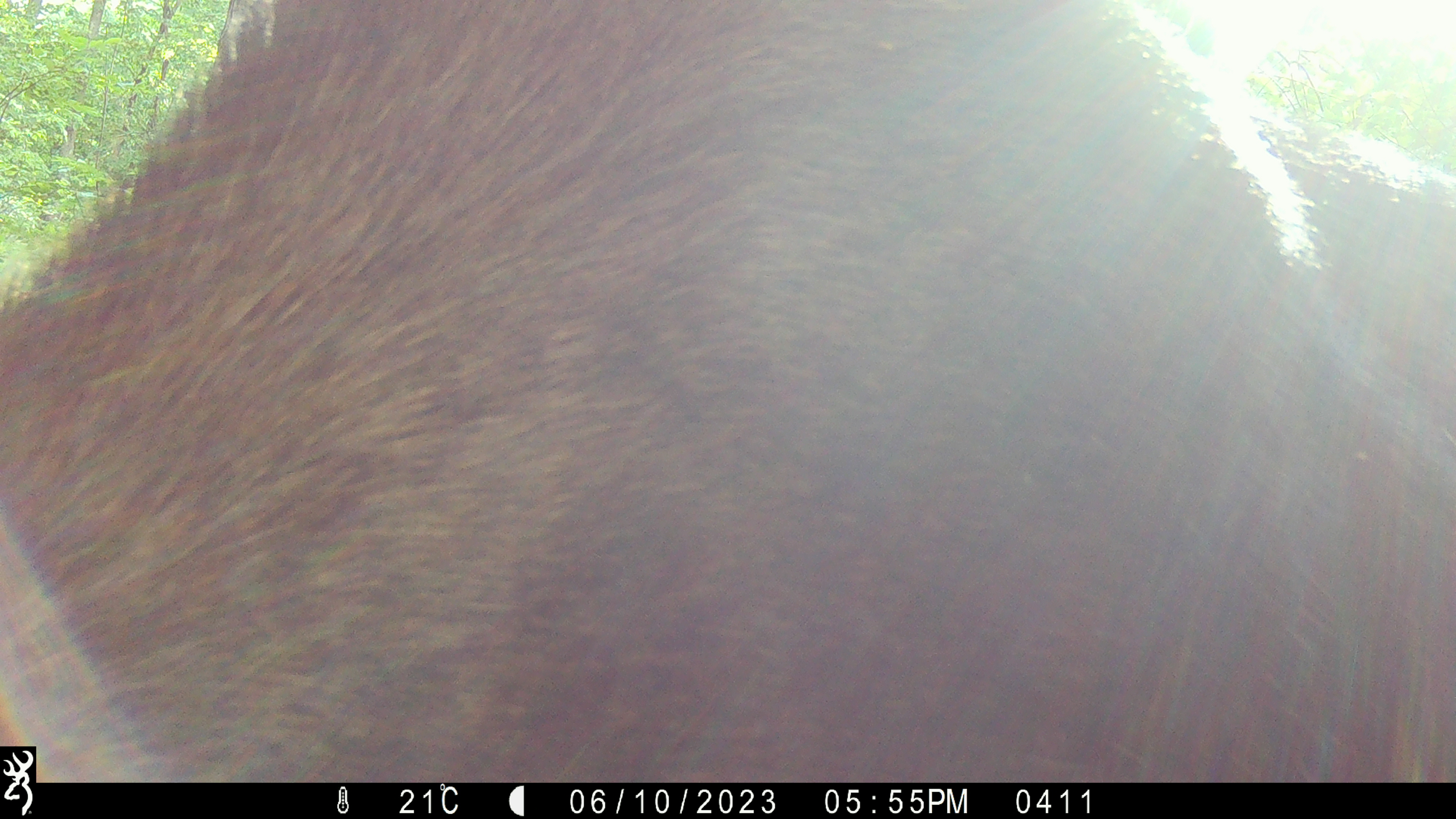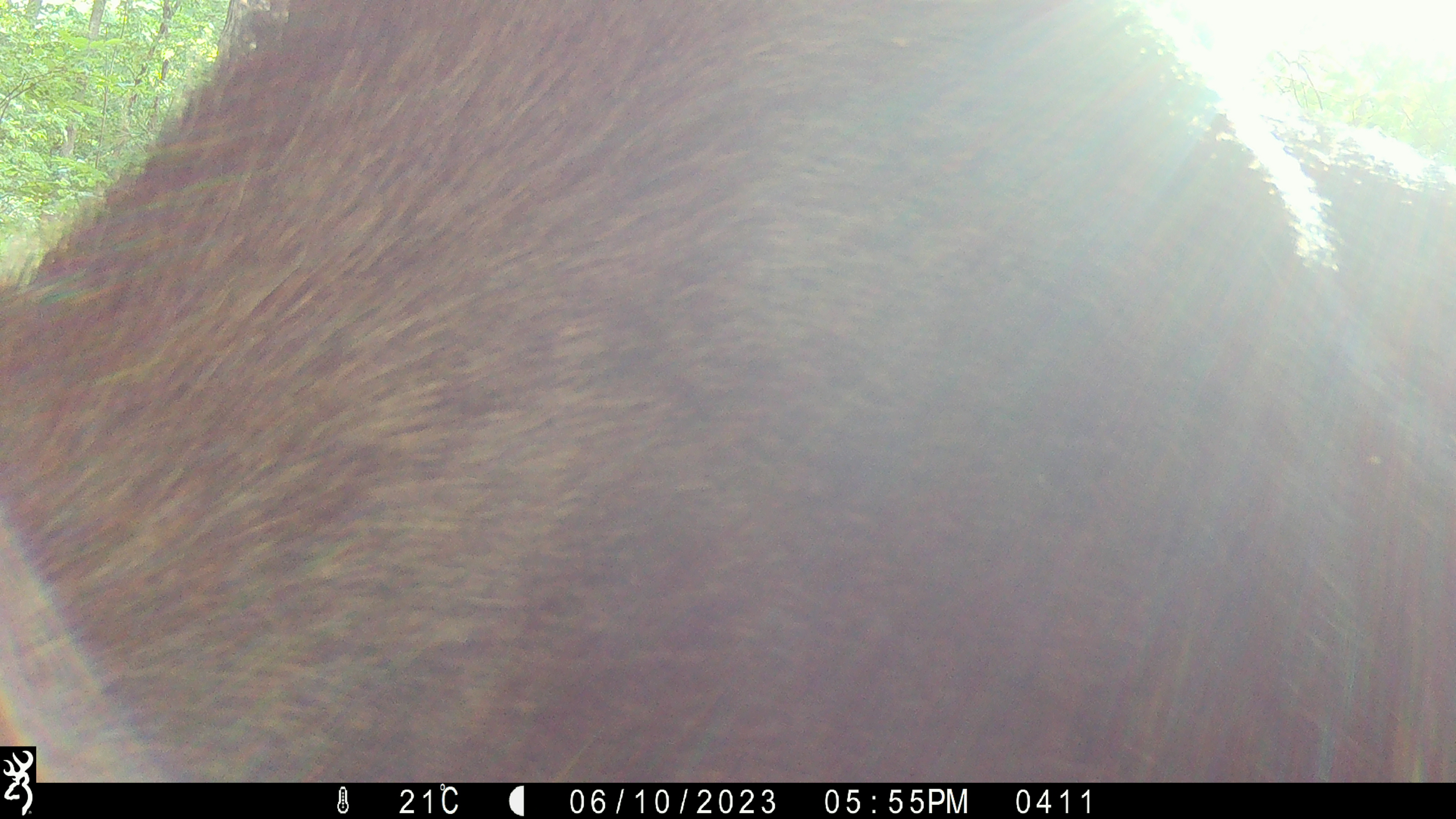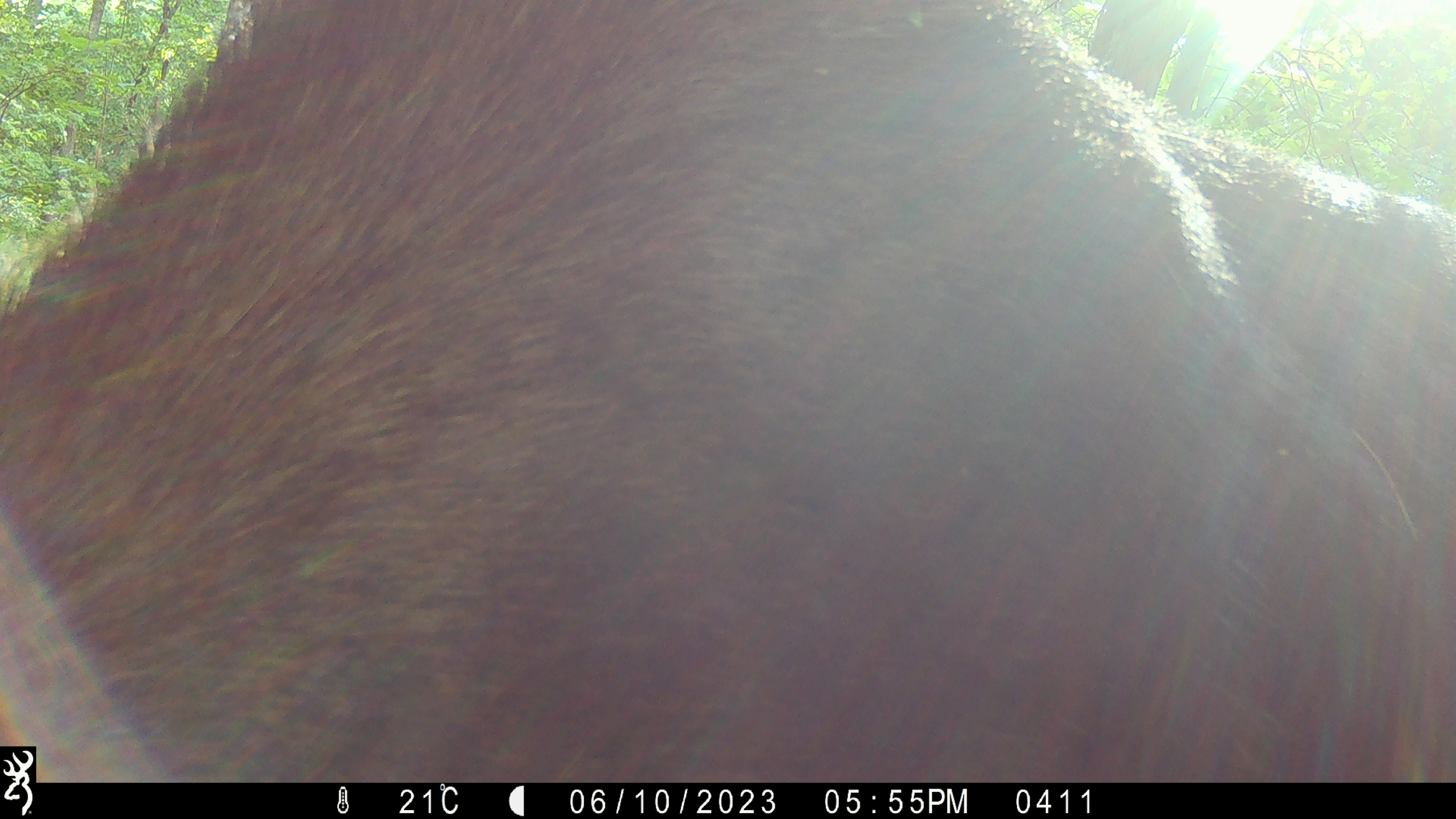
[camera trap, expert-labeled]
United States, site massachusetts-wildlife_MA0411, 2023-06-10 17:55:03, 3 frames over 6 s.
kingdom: Animalia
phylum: Chordata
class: Mammalia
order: Artiodactyla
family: Cervidae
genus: Alces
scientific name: Alces alces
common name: moose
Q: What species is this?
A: Moose (Alces alces).